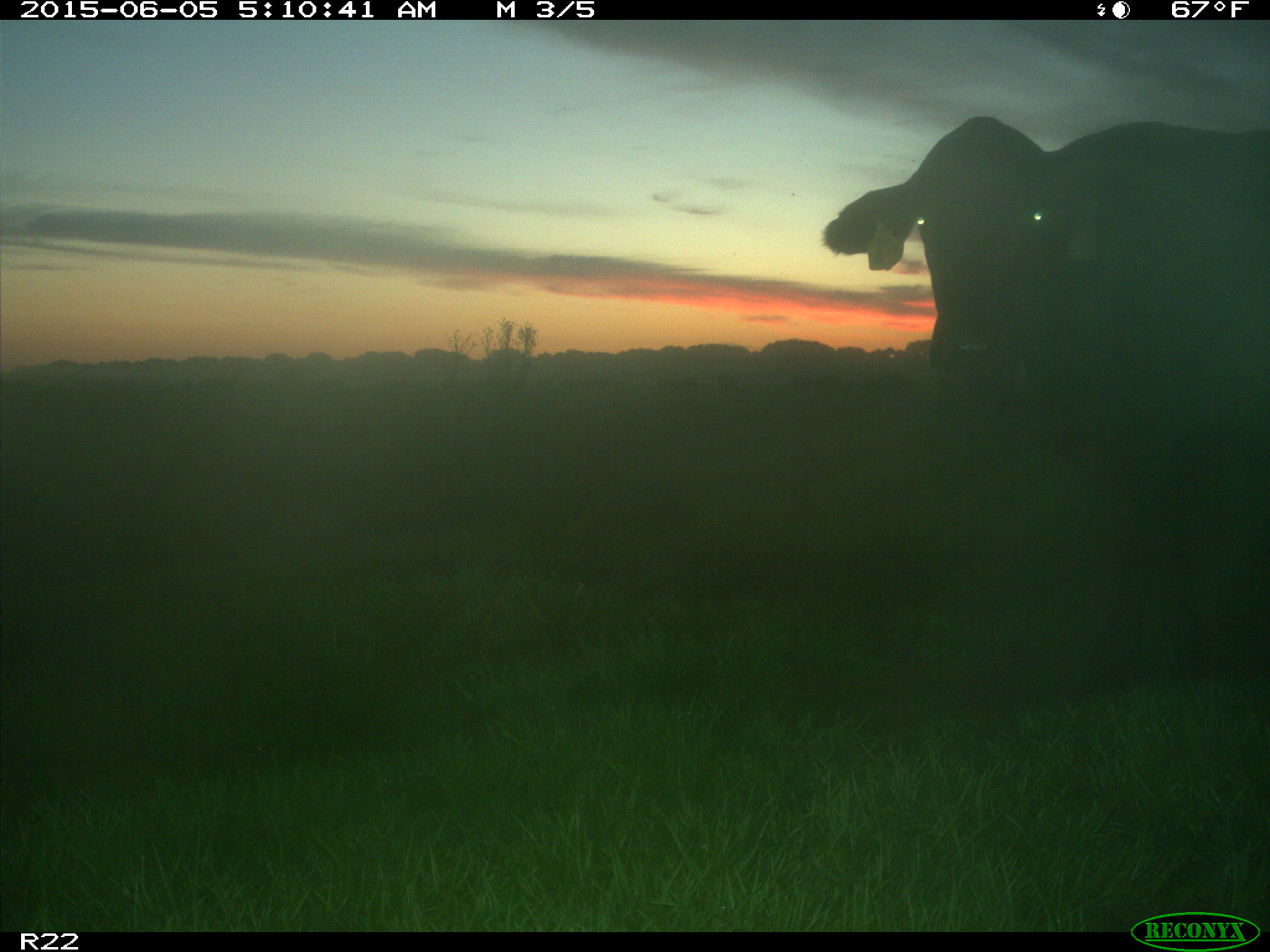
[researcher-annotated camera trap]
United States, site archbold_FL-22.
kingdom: Animalia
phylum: Chordata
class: Mammalia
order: Artiodactyla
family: Bovidae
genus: Bos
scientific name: Bos taurus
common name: domestic cow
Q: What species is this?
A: Bos taurus (domestic cow).